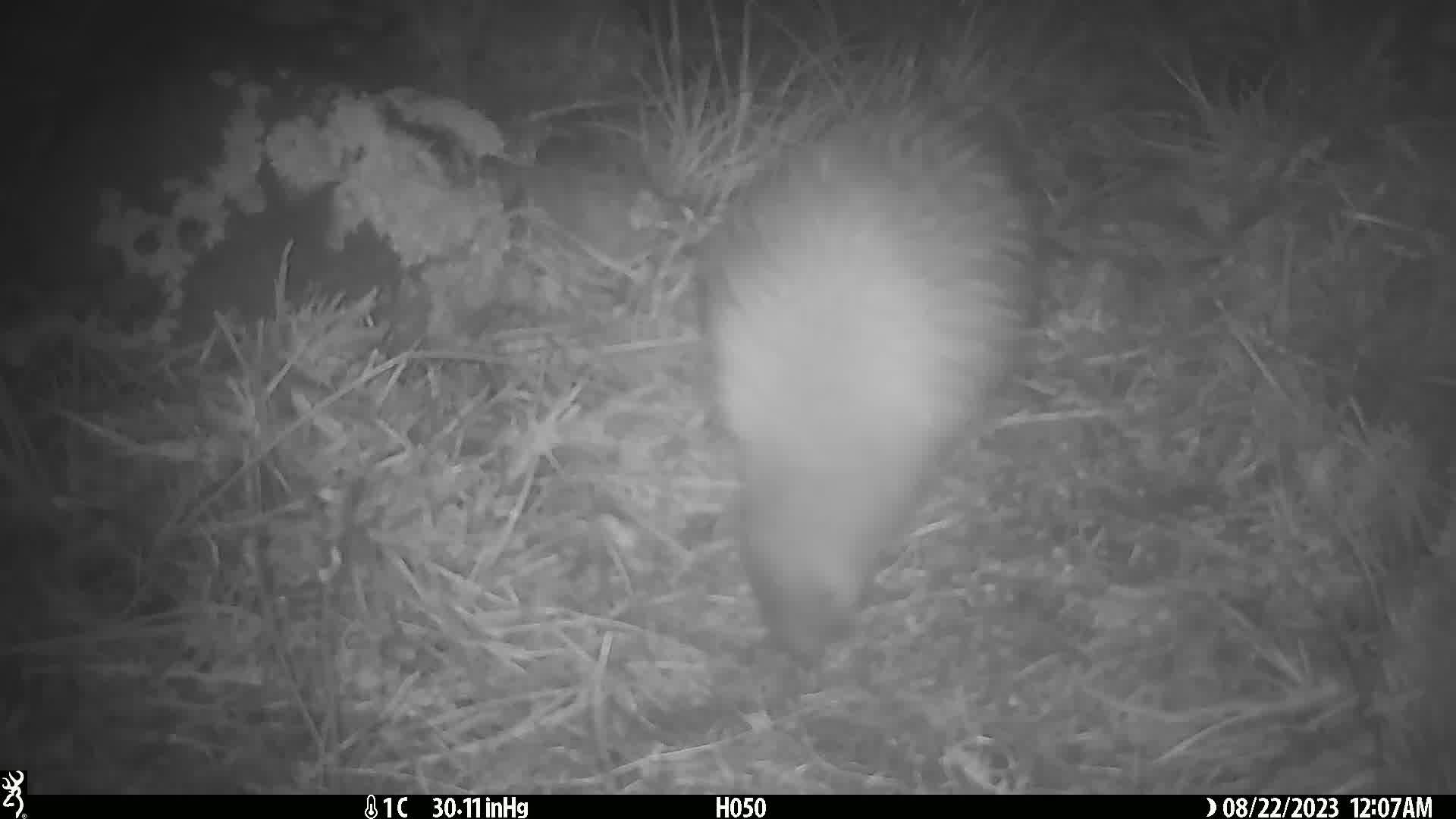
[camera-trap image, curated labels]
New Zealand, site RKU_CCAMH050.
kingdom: Animalia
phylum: Chordata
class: Aves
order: Apterygiformes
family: Apterygidae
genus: Apteryx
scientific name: Apteryx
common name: kiwi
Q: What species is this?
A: Kiwi (Apteryx).